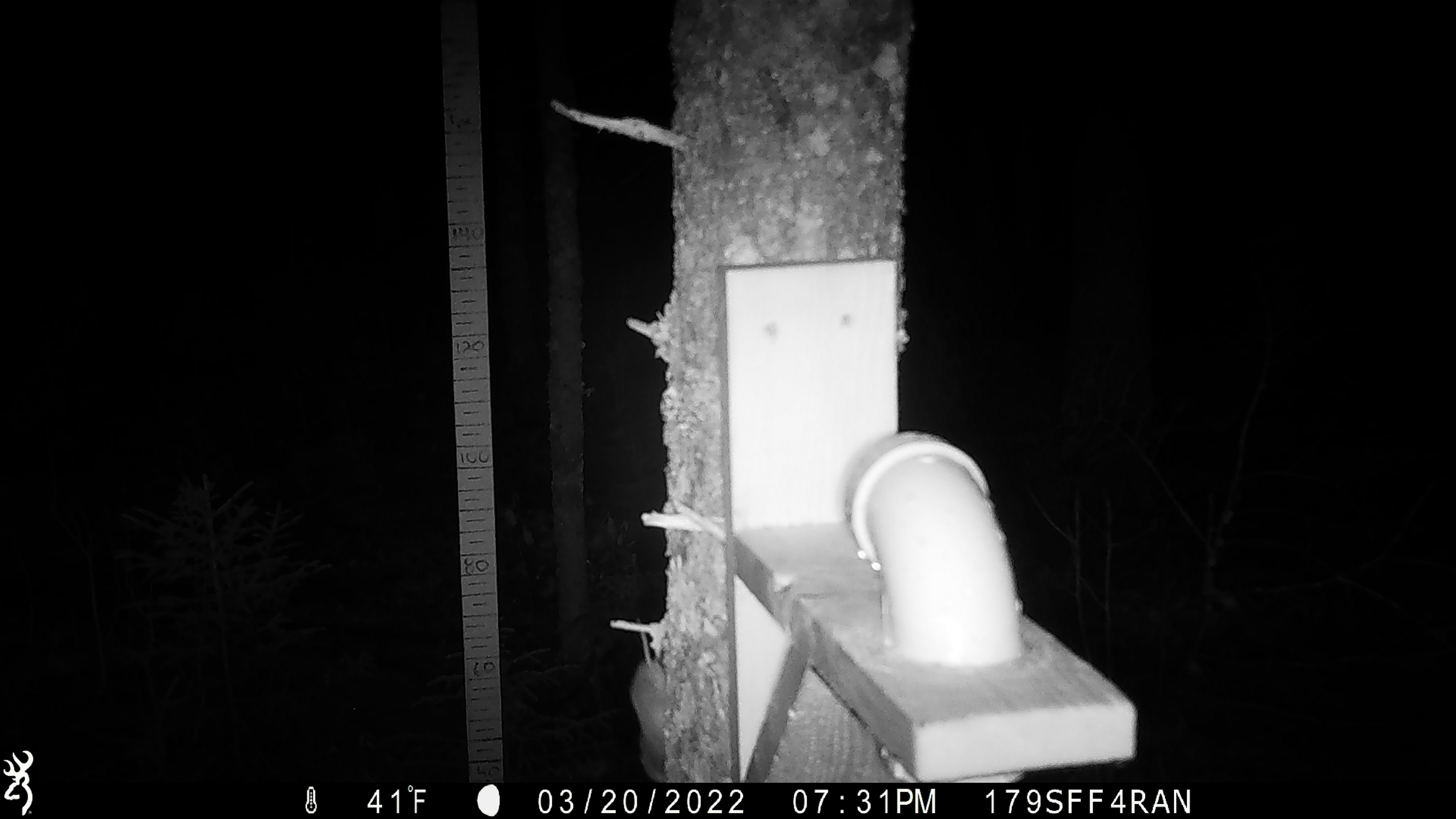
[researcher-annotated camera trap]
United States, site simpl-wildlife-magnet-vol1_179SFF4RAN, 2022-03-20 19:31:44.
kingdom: Animalia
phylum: Chordata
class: Mammalia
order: Rodentia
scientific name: Rodentia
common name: mouse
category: mouse sp.